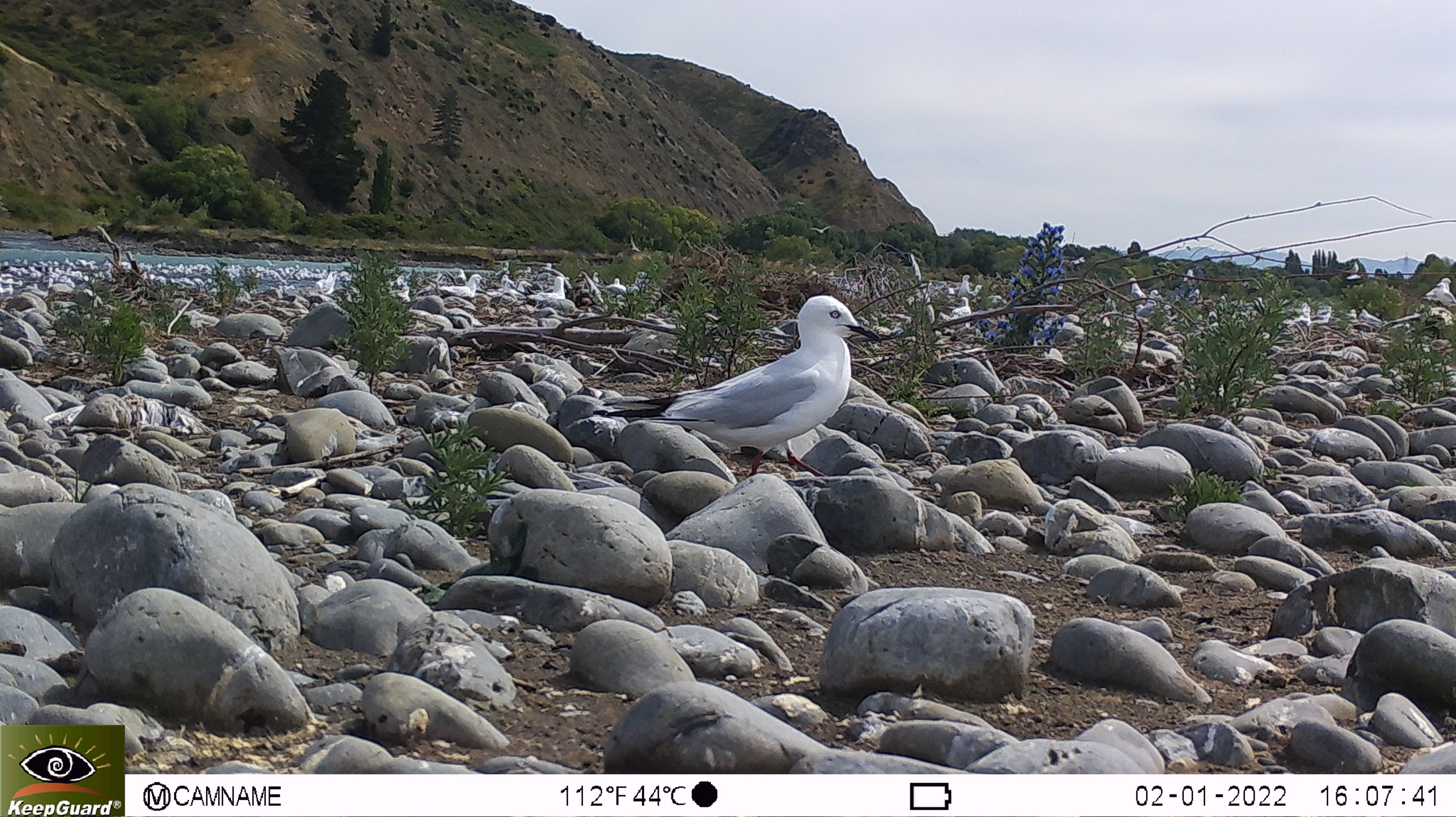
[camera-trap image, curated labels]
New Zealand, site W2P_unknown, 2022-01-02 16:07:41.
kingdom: Animalia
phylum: Chordata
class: Aves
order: Charadriiformes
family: Laridae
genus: Chroicocephalus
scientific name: Chroicocephalus bulleri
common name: black-billed gull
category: black billed gull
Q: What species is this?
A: Black billed gull (black-billed gull) (Chroicocephalus bulleri).